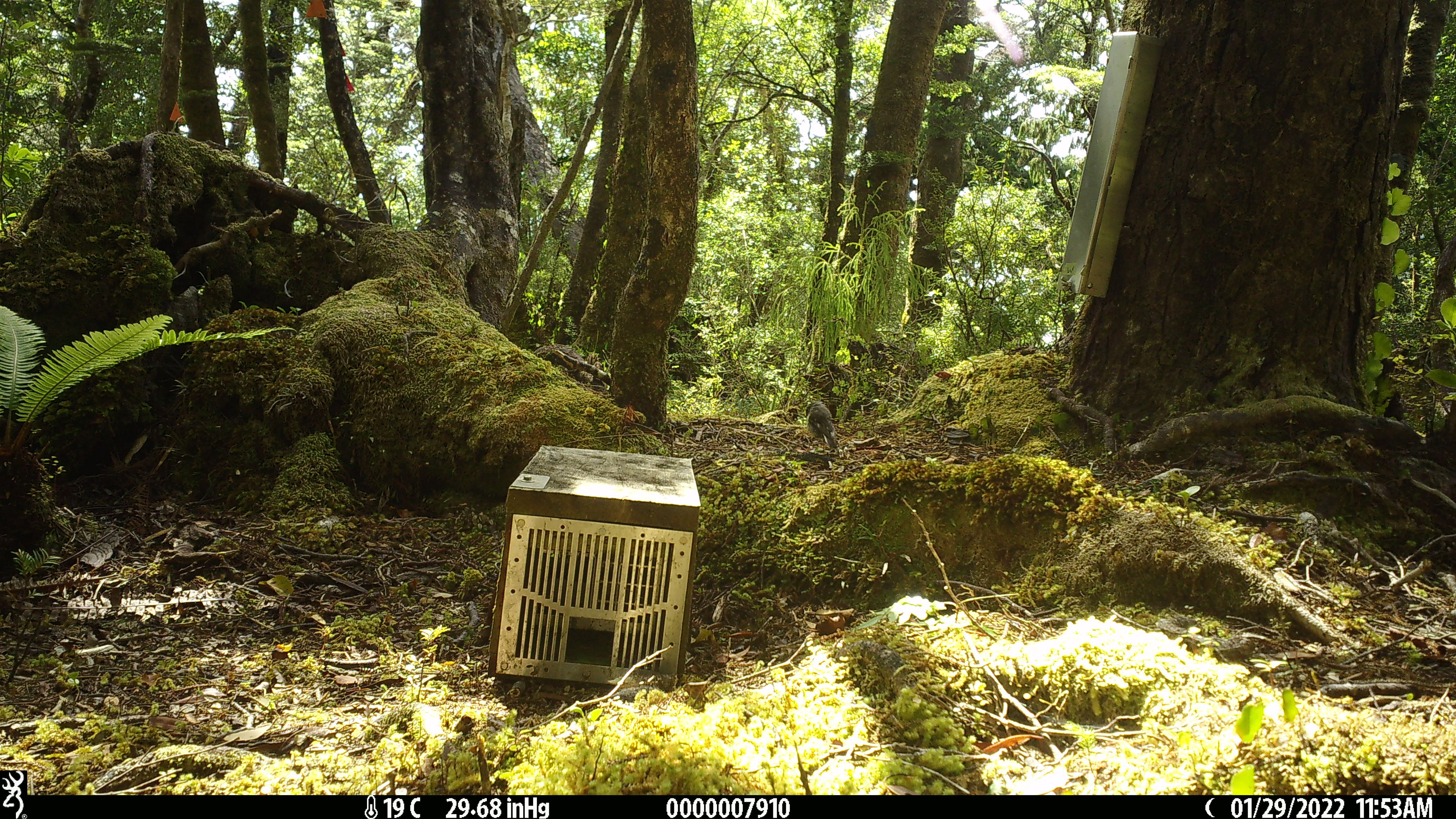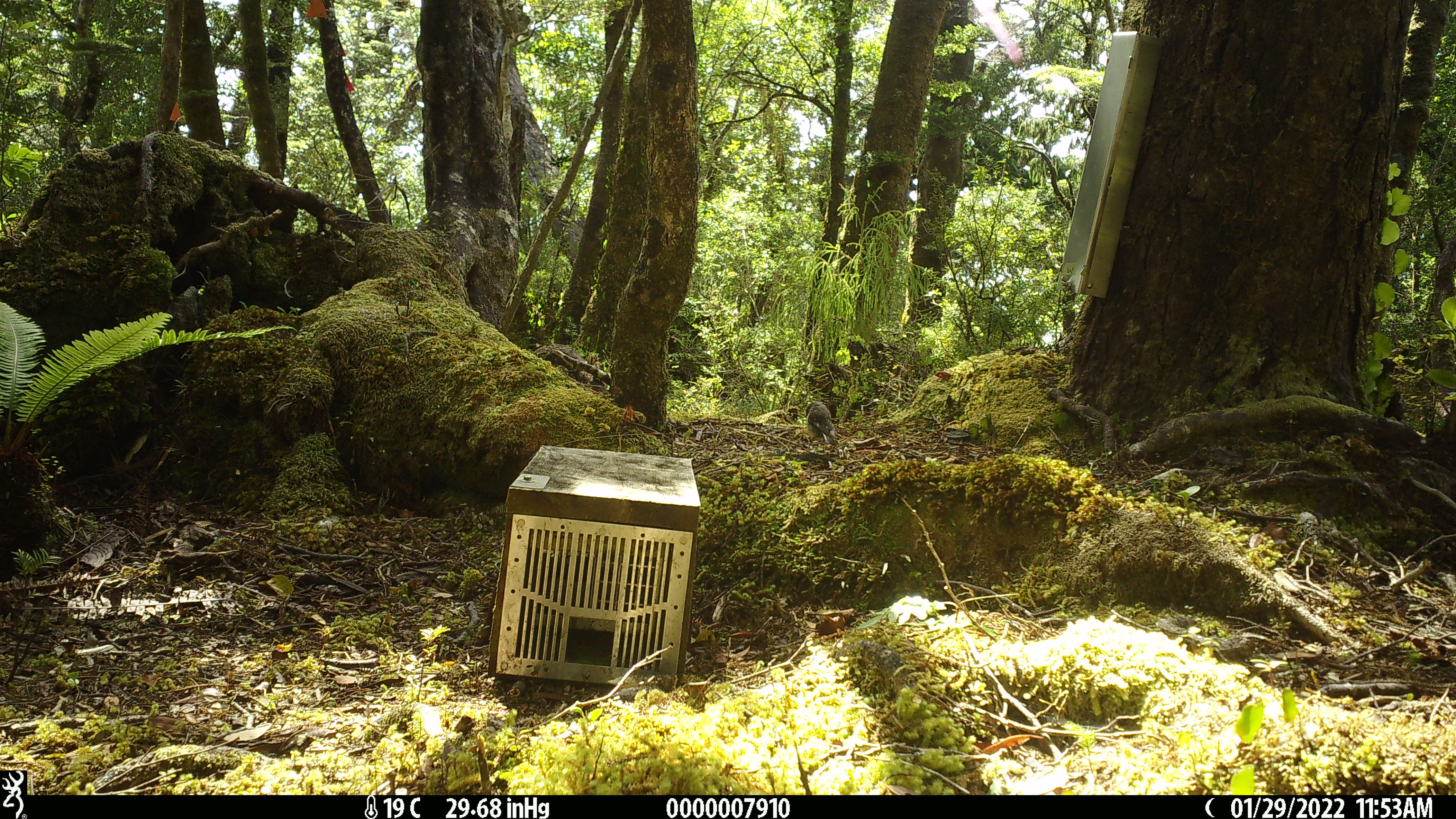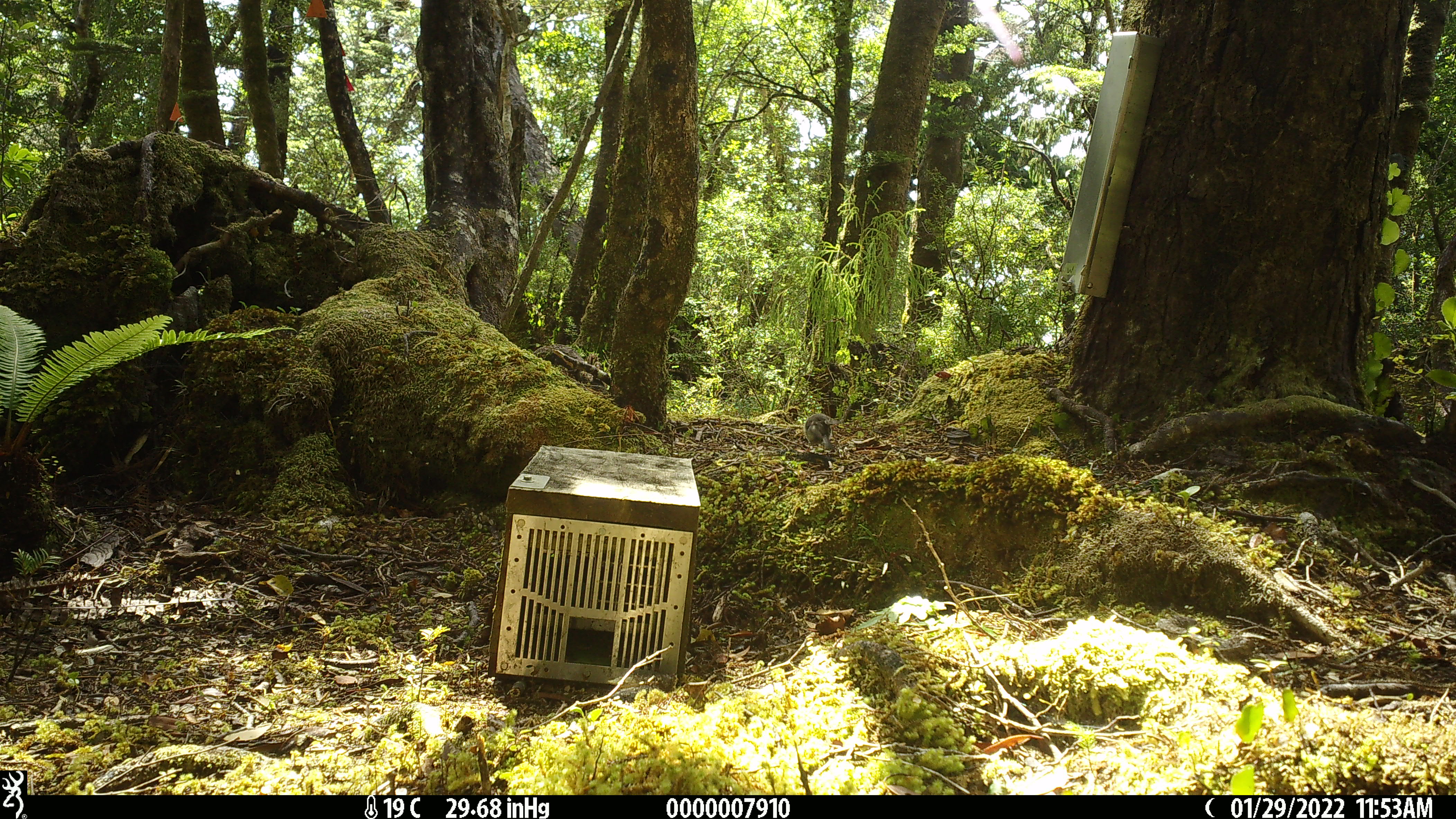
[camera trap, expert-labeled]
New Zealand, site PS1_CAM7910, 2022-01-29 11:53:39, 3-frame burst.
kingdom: Animalia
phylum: Chordata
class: Aves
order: Passeriformes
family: Petroicidae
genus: Petroica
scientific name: Petroica macrocephala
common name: tomtit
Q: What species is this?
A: Tomtit (Petroica macrocephala).